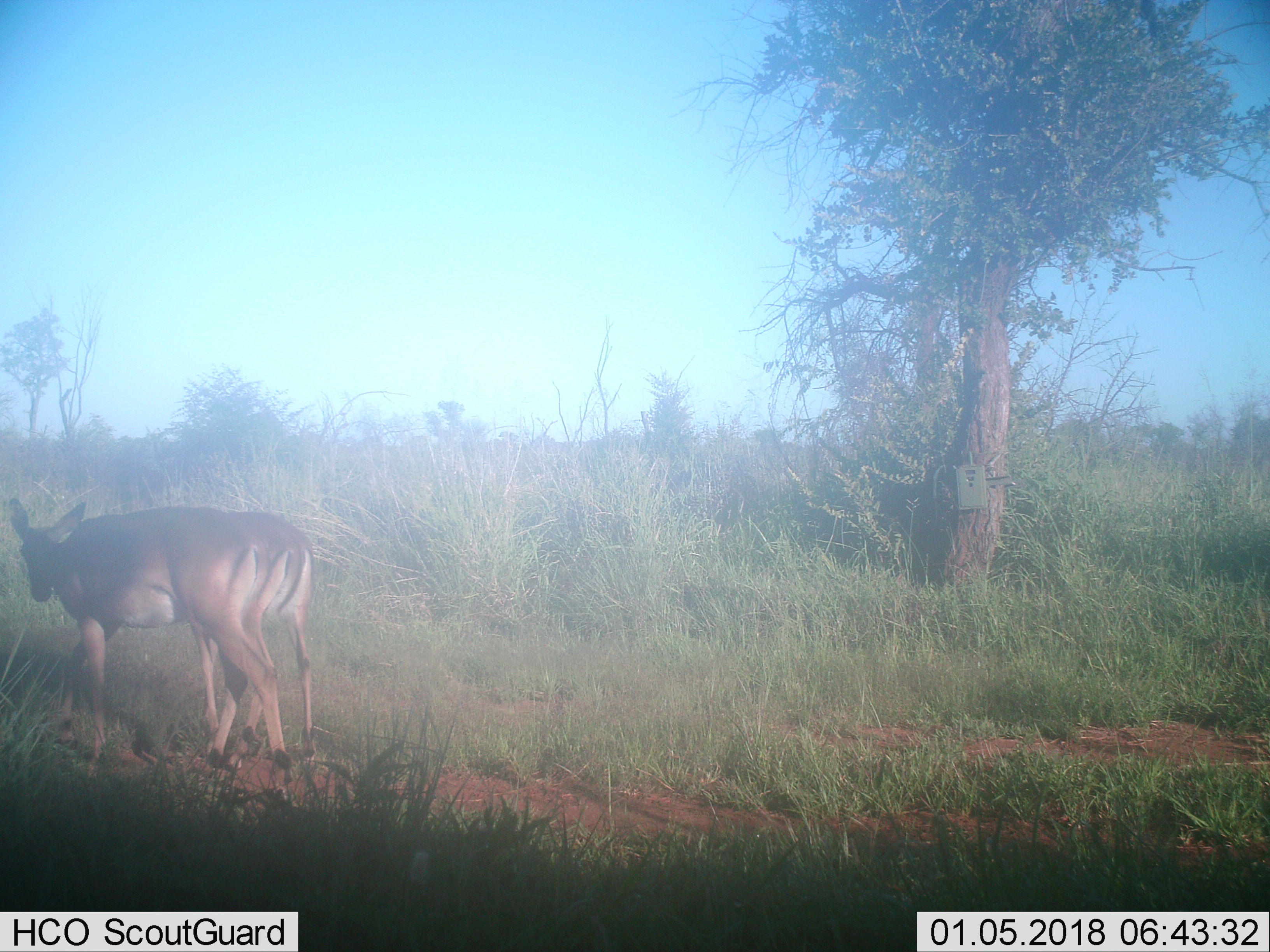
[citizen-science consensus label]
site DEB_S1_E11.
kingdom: Animalia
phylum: Chordata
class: Mammalia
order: Artiodactyla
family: Bovidae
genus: Aepyceros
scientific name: Aepyceros melampus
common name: impala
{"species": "impala (Aepyceros melampus)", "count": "2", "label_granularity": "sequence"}